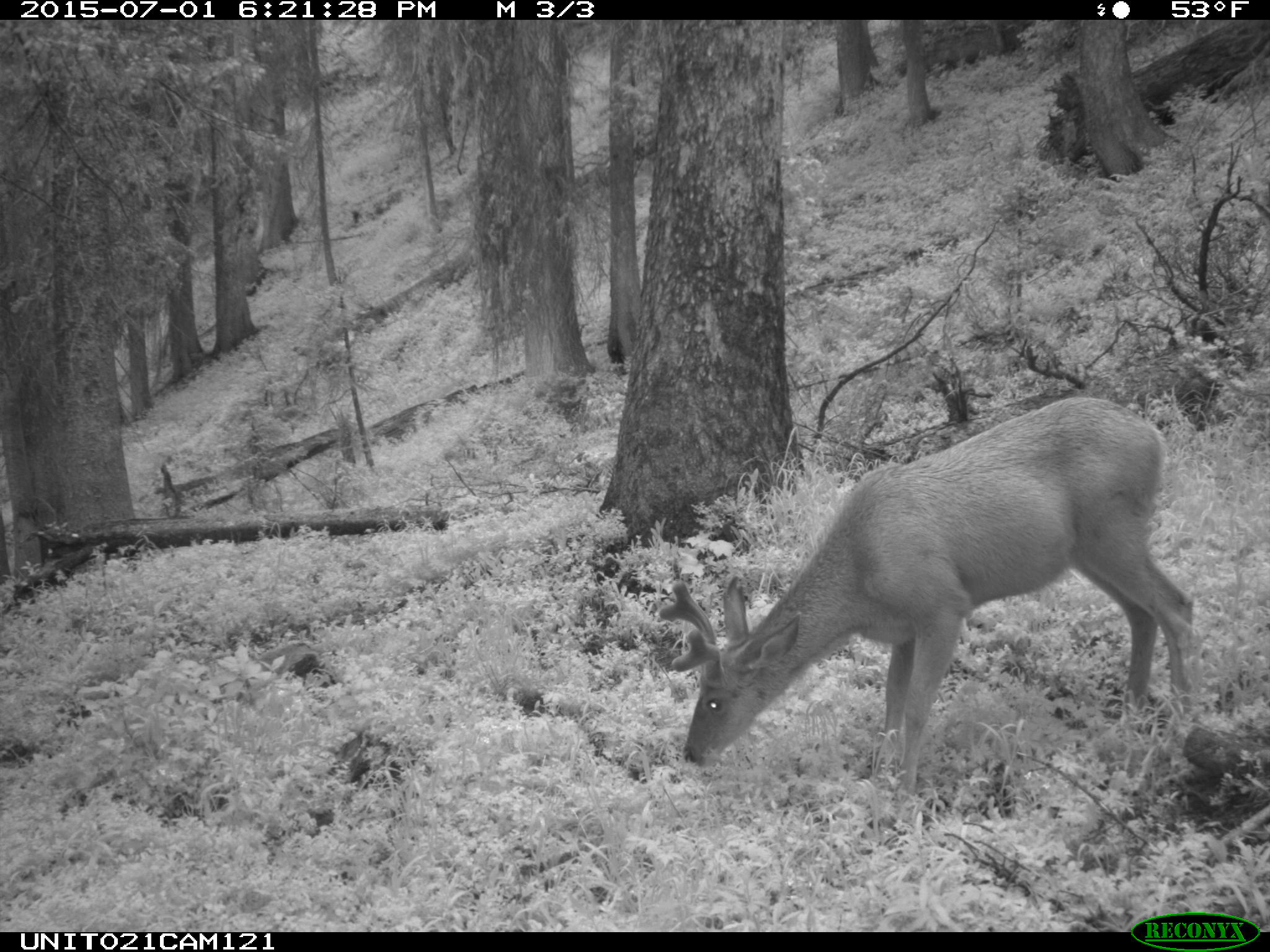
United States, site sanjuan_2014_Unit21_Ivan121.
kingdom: Animalia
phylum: Chordata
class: Mammalia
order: Artiodactyla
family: Cervidae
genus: Odocoileus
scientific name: Odocoileus hemionus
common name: mule deer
Odocoileus hemionus (mule deer).